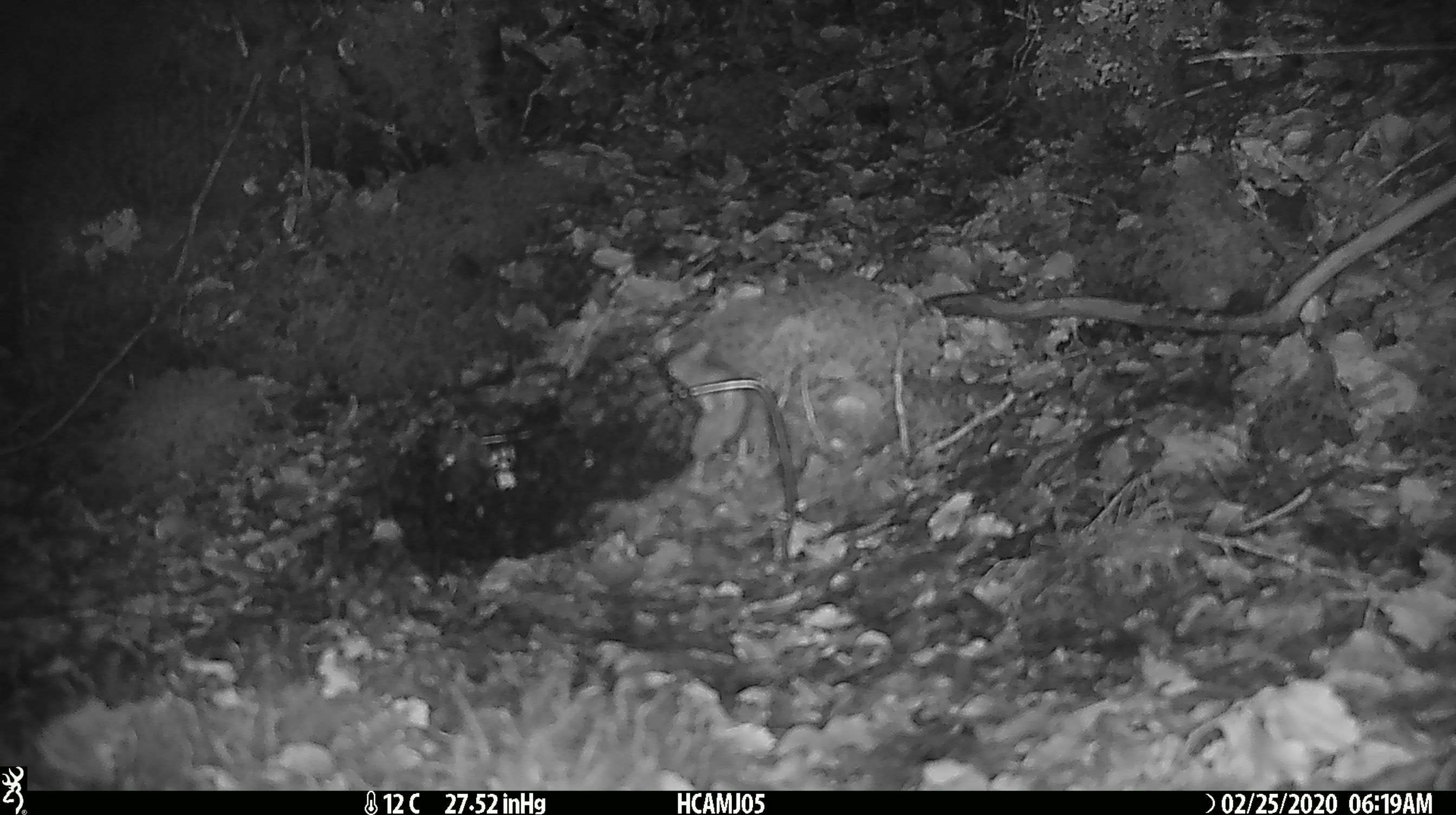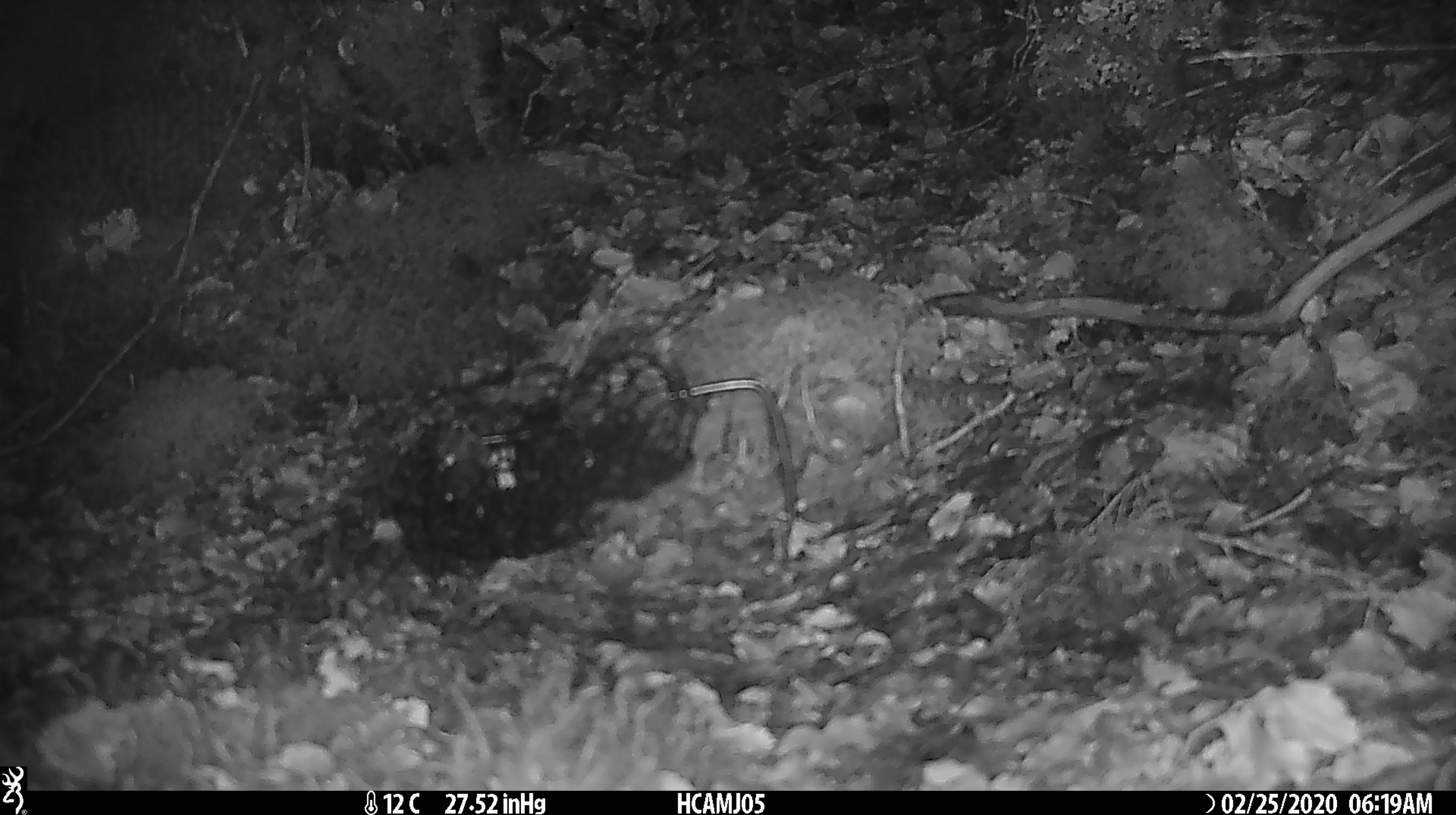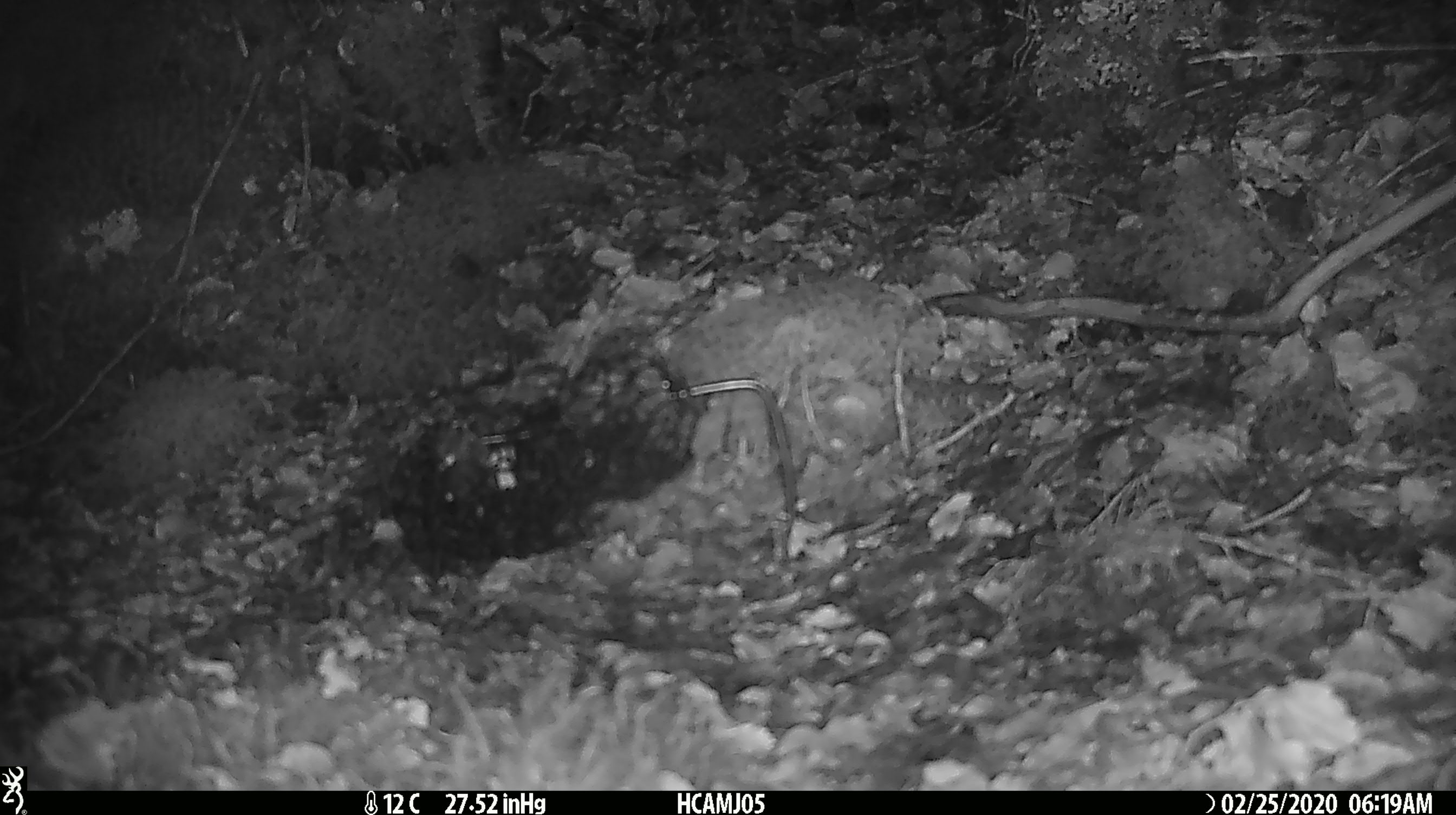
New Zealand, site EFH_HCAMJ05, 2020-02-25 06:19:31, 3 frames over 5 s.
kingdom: Animalia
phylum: Chordata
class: Mammalia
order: Rodentia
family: Muridae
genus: Mus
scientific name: Mus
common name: mouse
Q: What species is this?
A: Mouse (Mus).